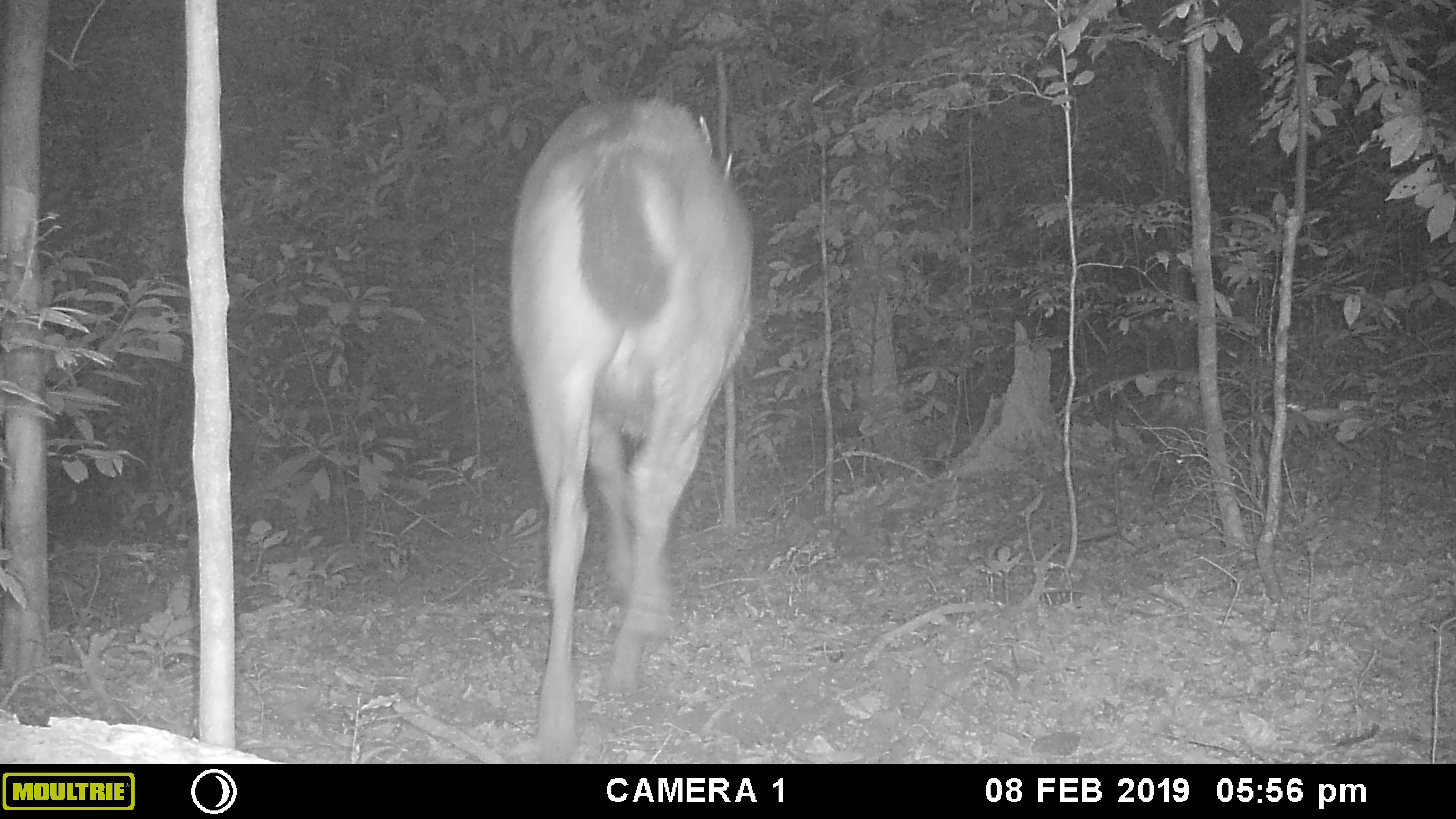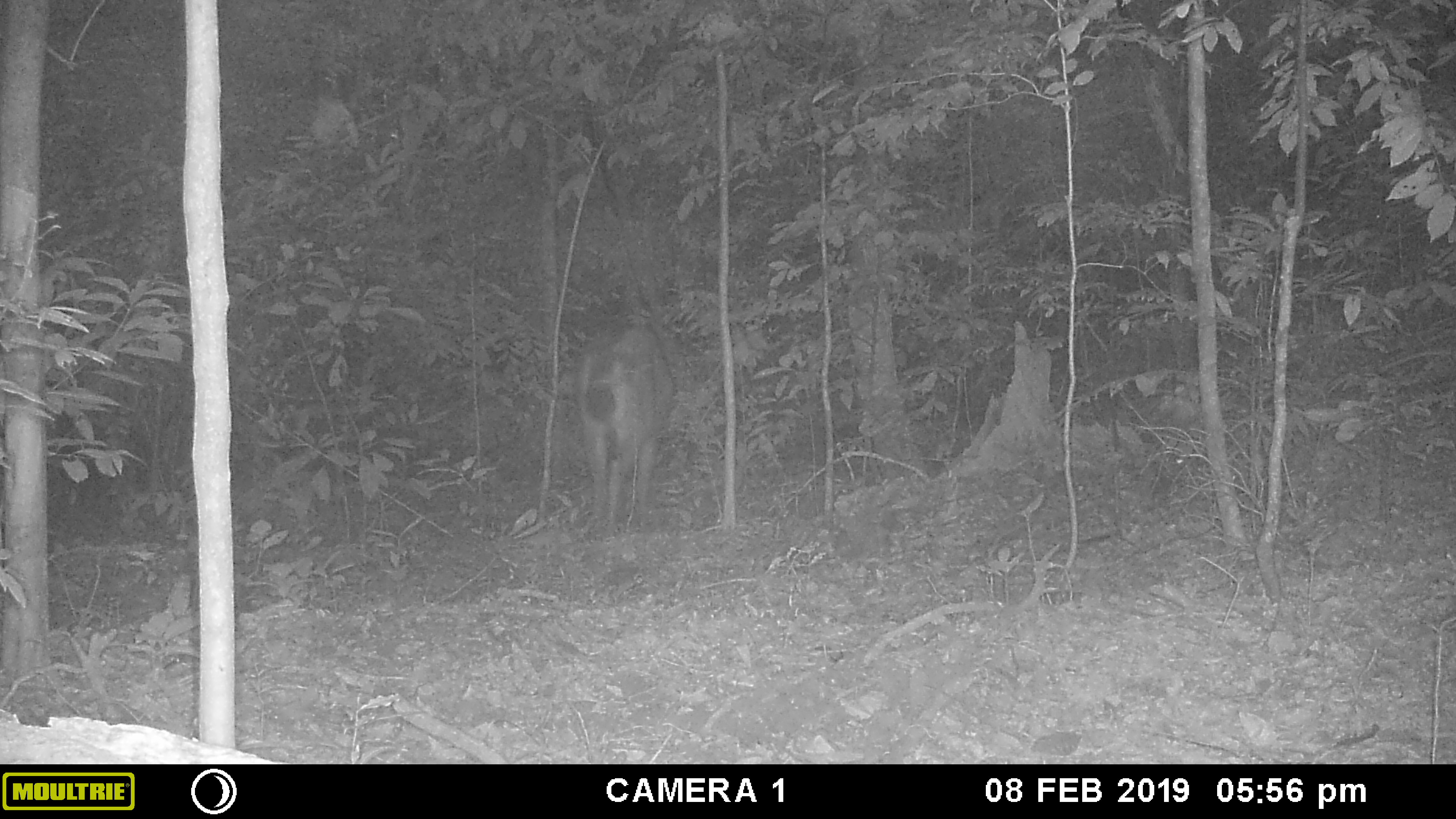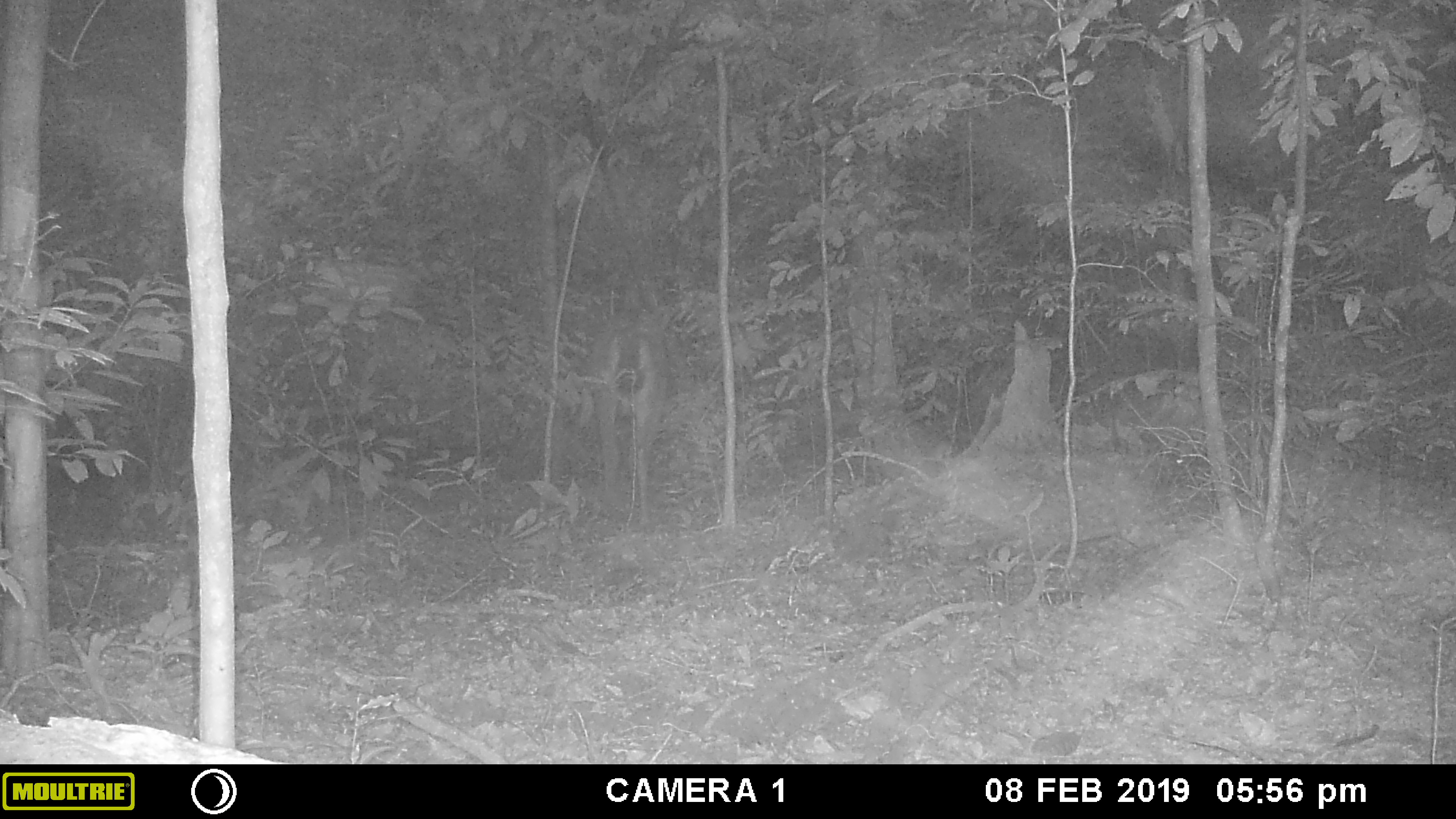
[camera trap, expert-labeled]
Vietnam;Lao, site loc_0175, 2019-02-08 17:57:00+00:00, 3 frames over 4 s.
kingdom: Animalia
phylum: Chordata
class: Mammalia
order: Artiodactyla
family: Cervidae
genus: Rusa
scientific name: Rusa unicolor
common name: sambar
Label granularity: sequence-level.